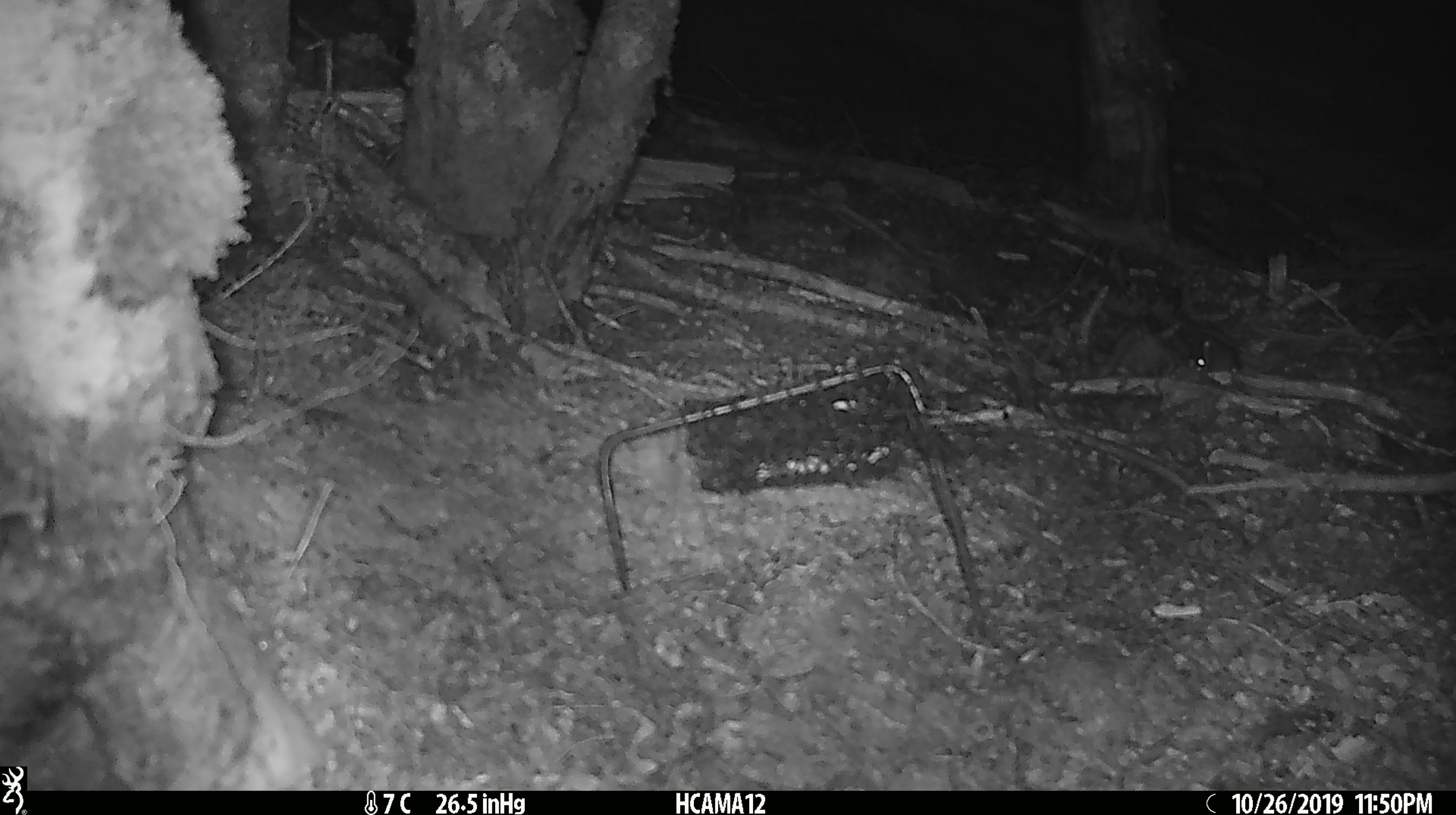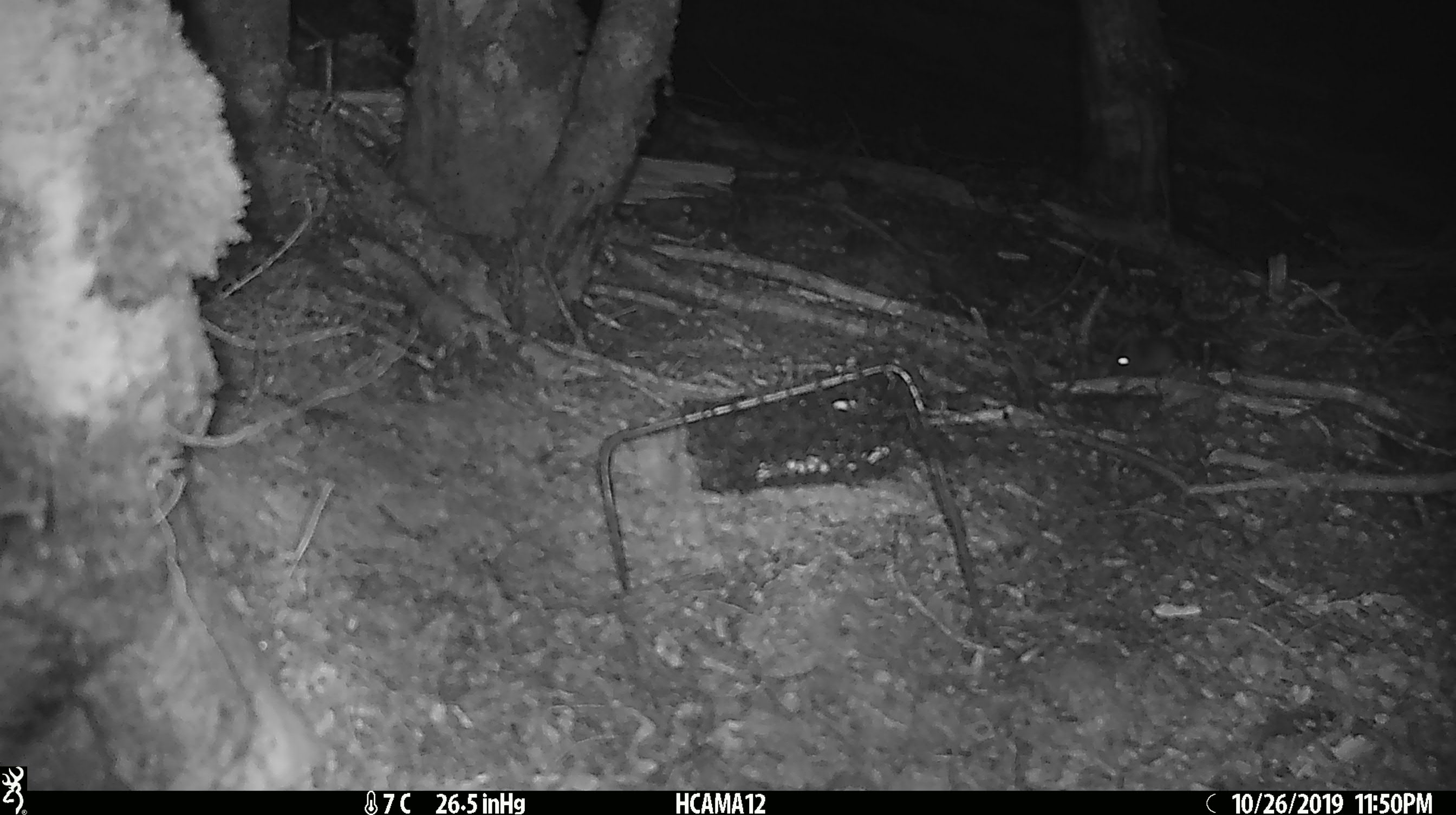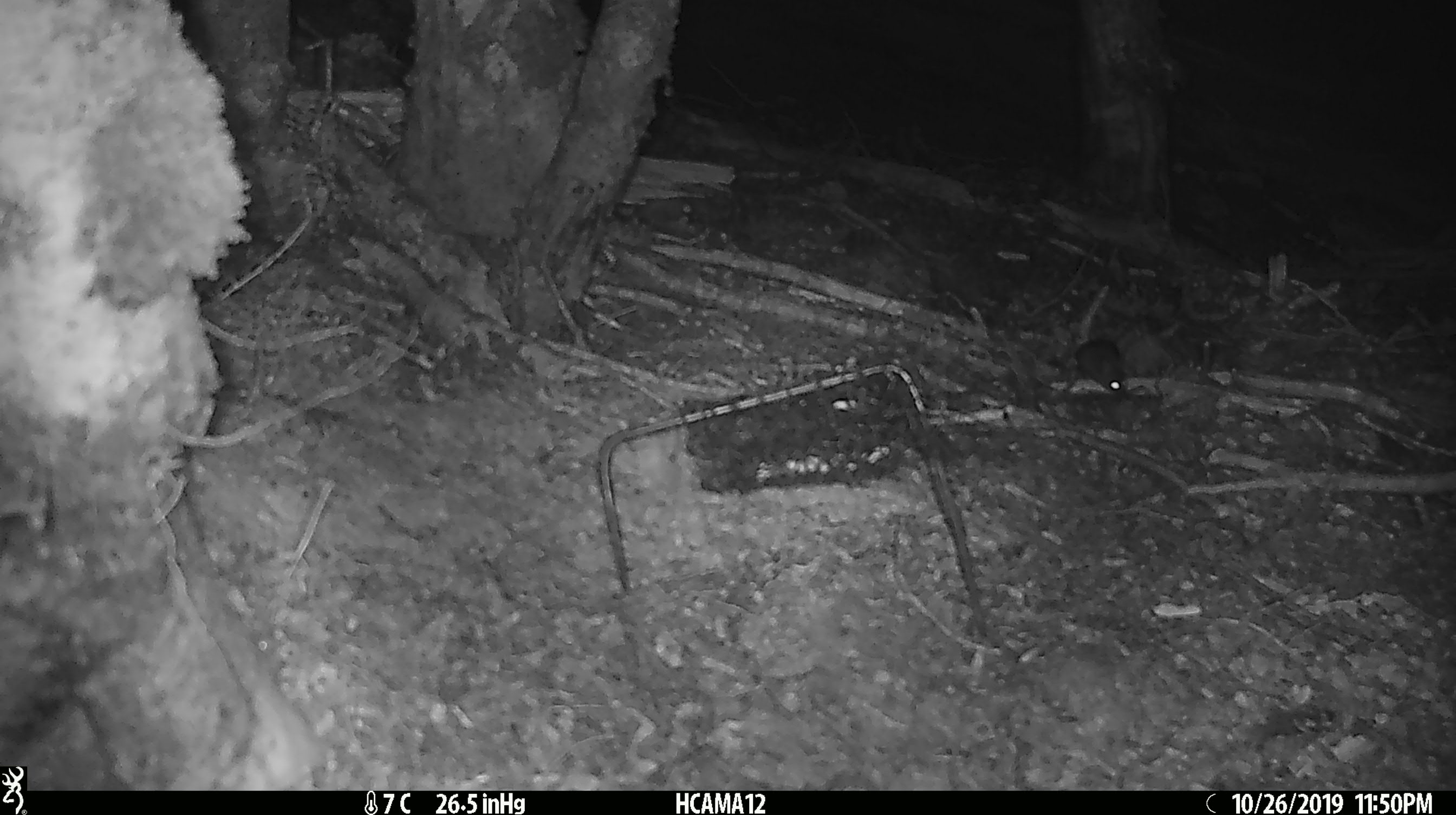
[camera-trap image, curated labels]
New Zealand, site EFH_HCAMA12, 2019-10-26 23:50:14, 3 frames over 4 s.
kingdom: Animalia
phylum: Chordata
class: Mammalia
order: Rodentia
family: Muridae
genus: Mus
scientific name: Mus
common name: mouse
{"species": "mouse (Mus)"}